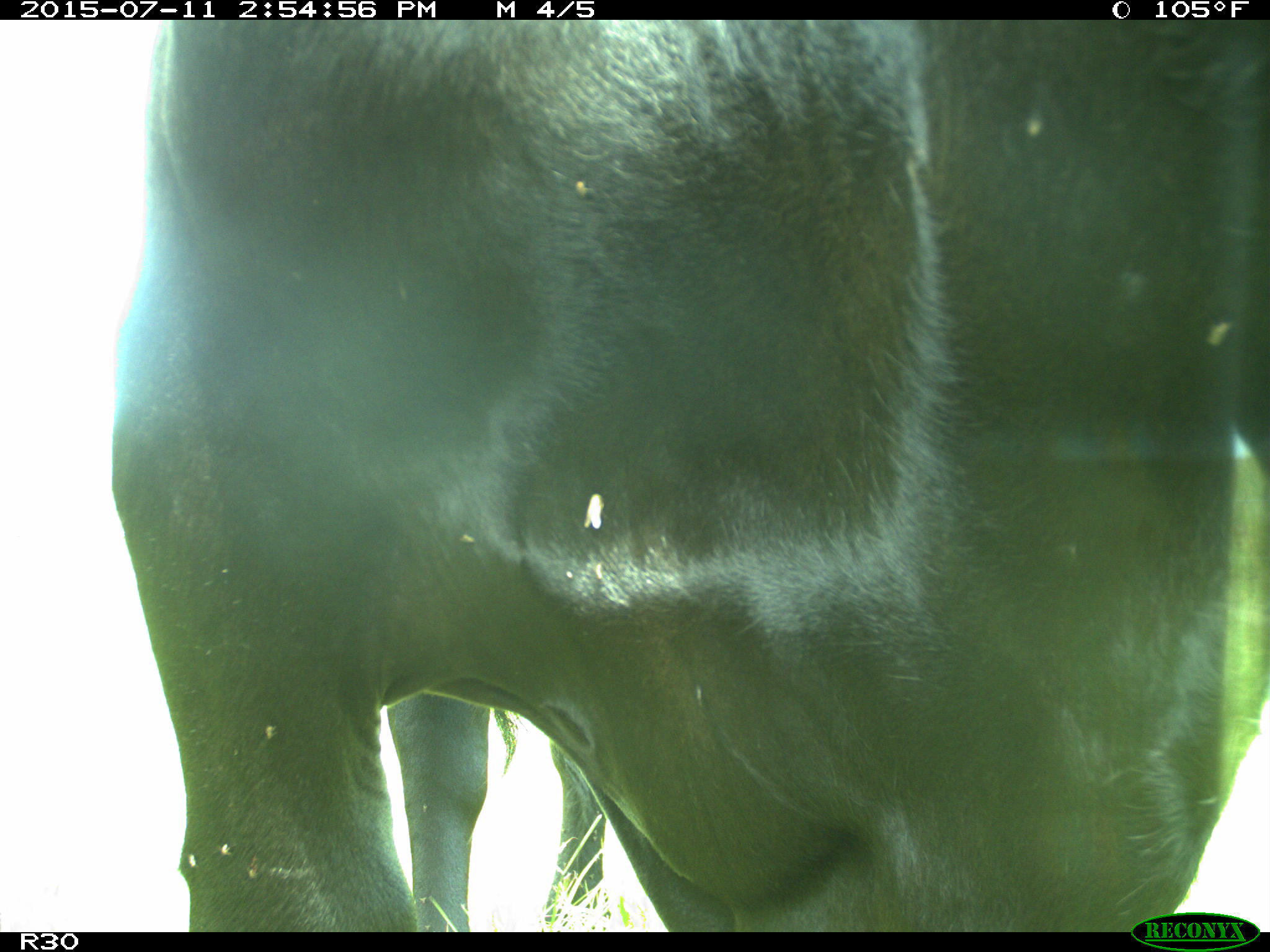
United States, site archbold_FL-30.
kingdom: Animalia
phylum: Chordata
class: Mammalia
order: Artiodactyla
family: Bovidae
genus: Bos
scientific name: Bos taurus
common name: domestic cow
Bos taurus (domestic cow).